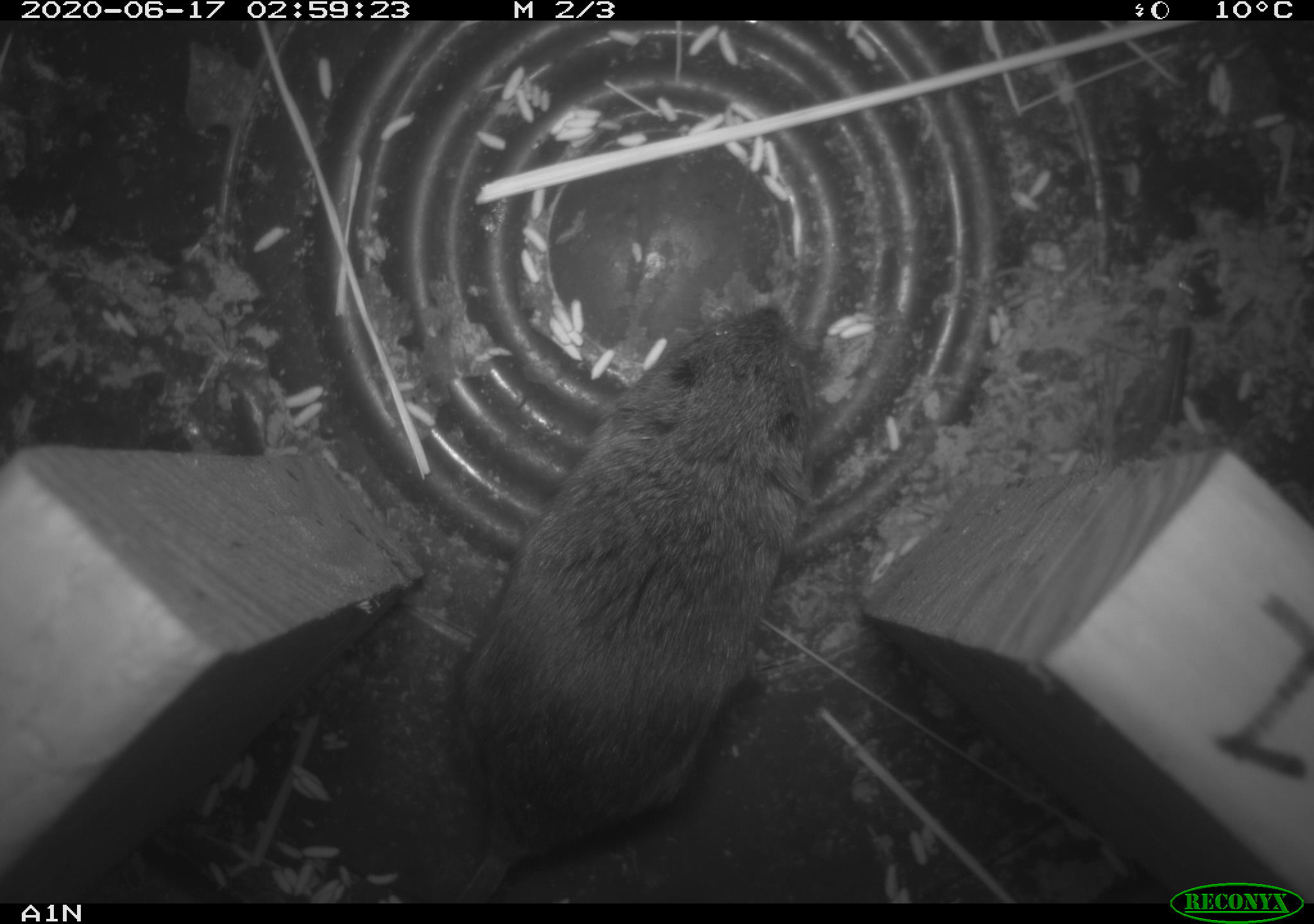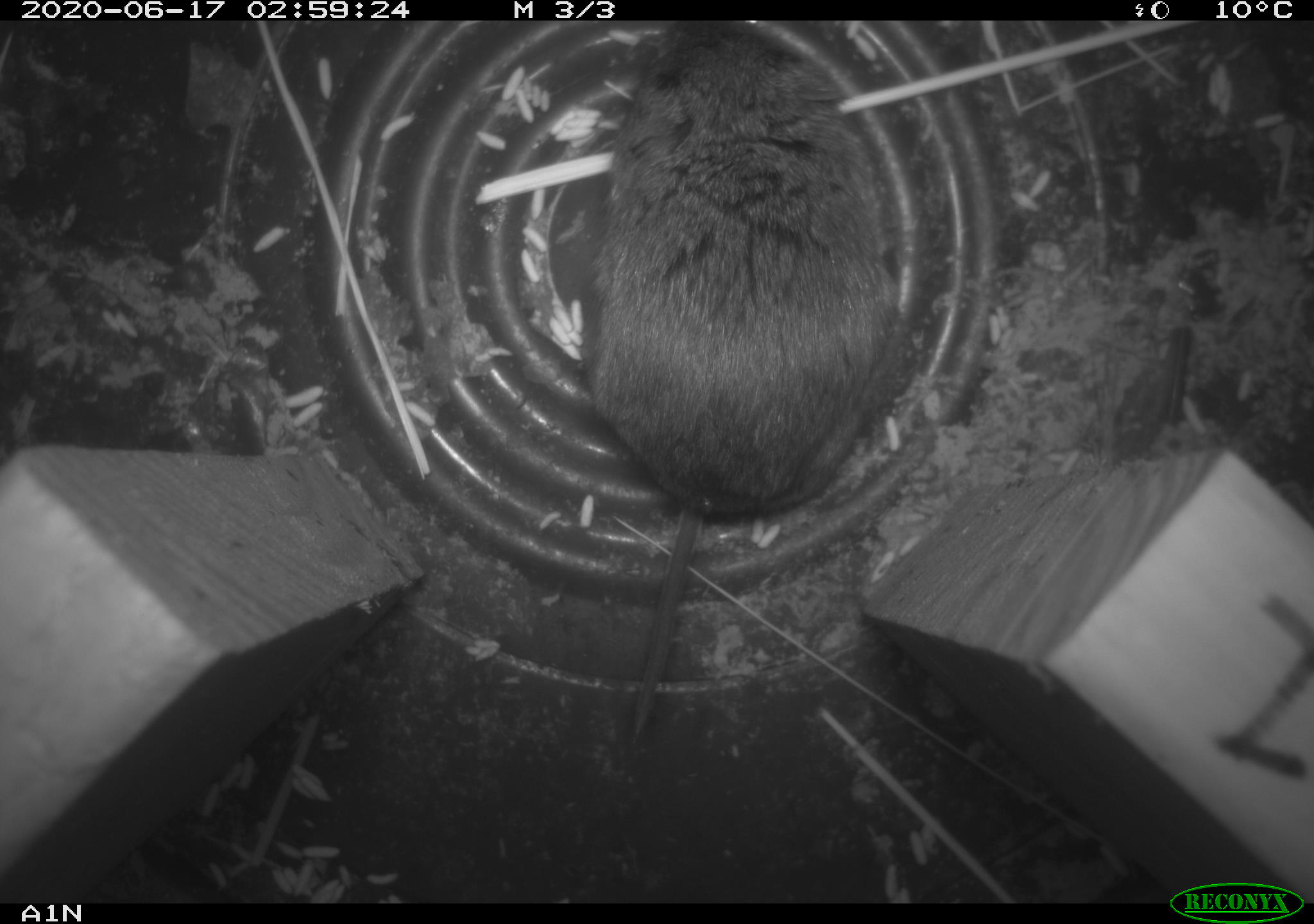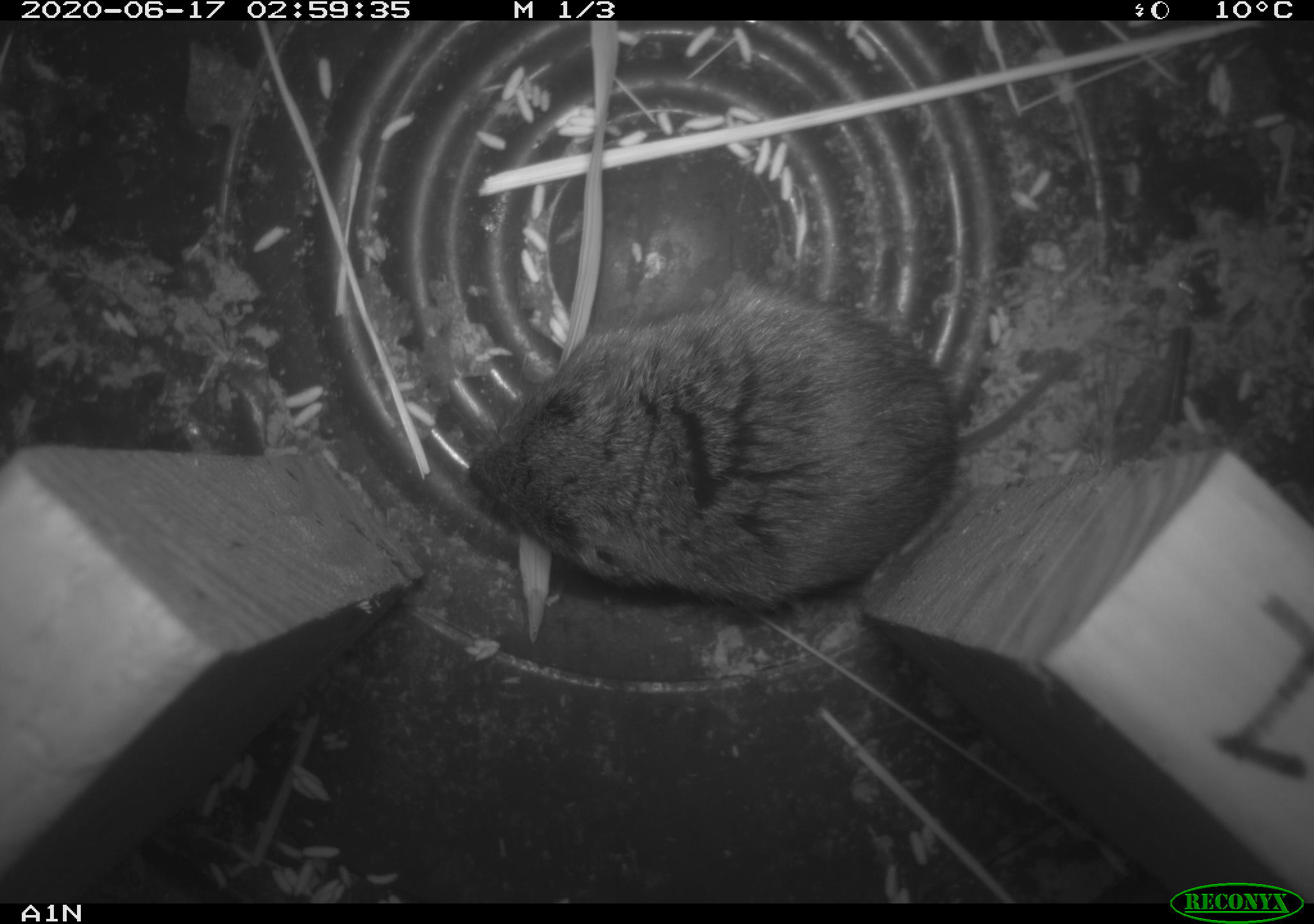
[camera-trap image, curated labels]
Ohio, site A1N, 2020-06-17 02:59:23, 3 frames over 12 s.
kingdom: Animalia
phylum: Chordata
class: Mammalia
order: Rodentia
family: Cricetidae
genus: Microtus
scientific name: Microtus pennsylvanicus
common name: meadow vole